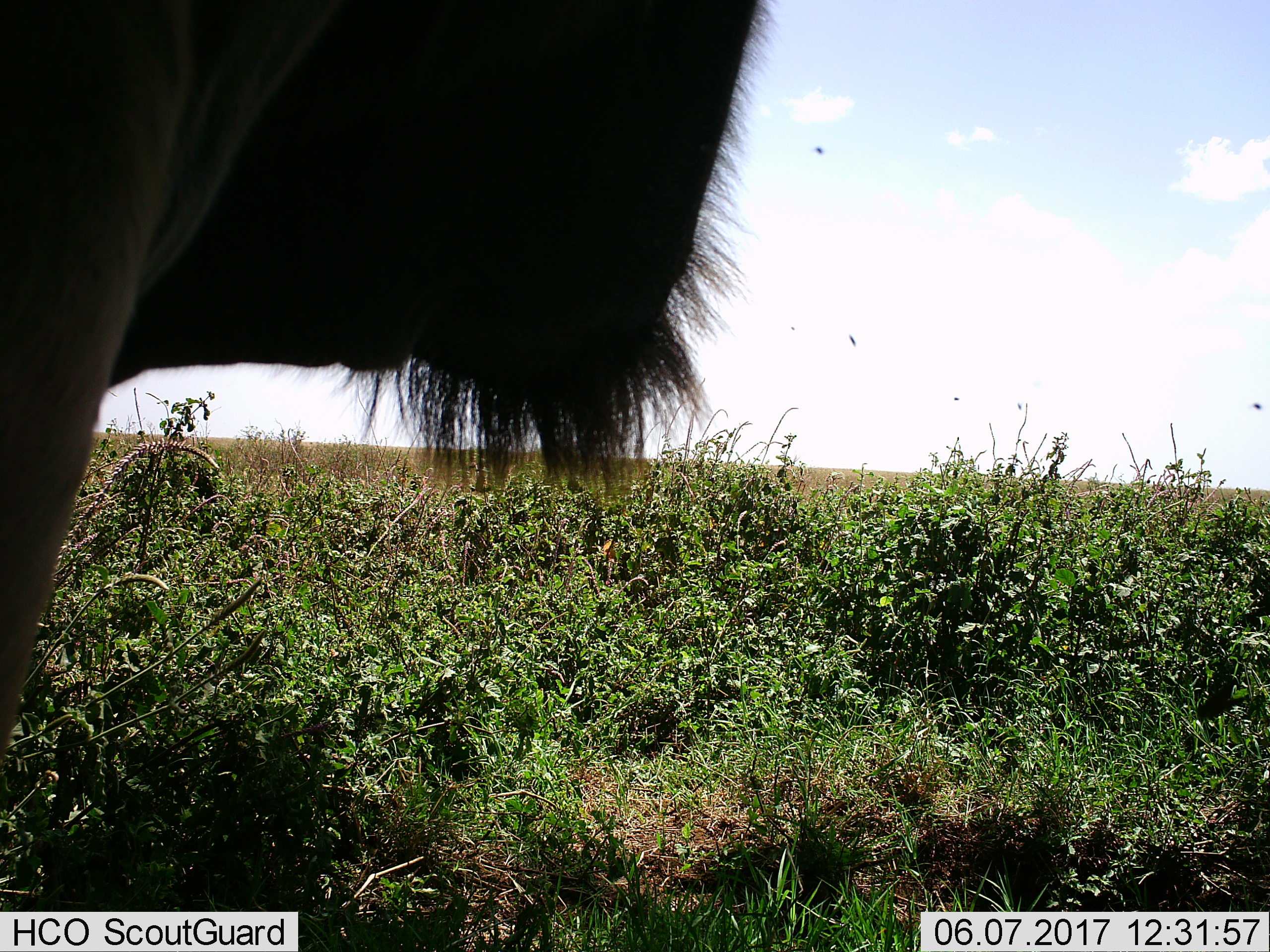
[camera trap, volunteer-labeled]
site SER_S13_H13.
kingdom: Animalia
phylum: Chordata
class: Mammalia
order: Artiodactyla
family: Bovidae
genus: Connochaetes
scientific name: Connochaetes taurinus taurinus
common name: blue wildebeest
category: wildebeestblue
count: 1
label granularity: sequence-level